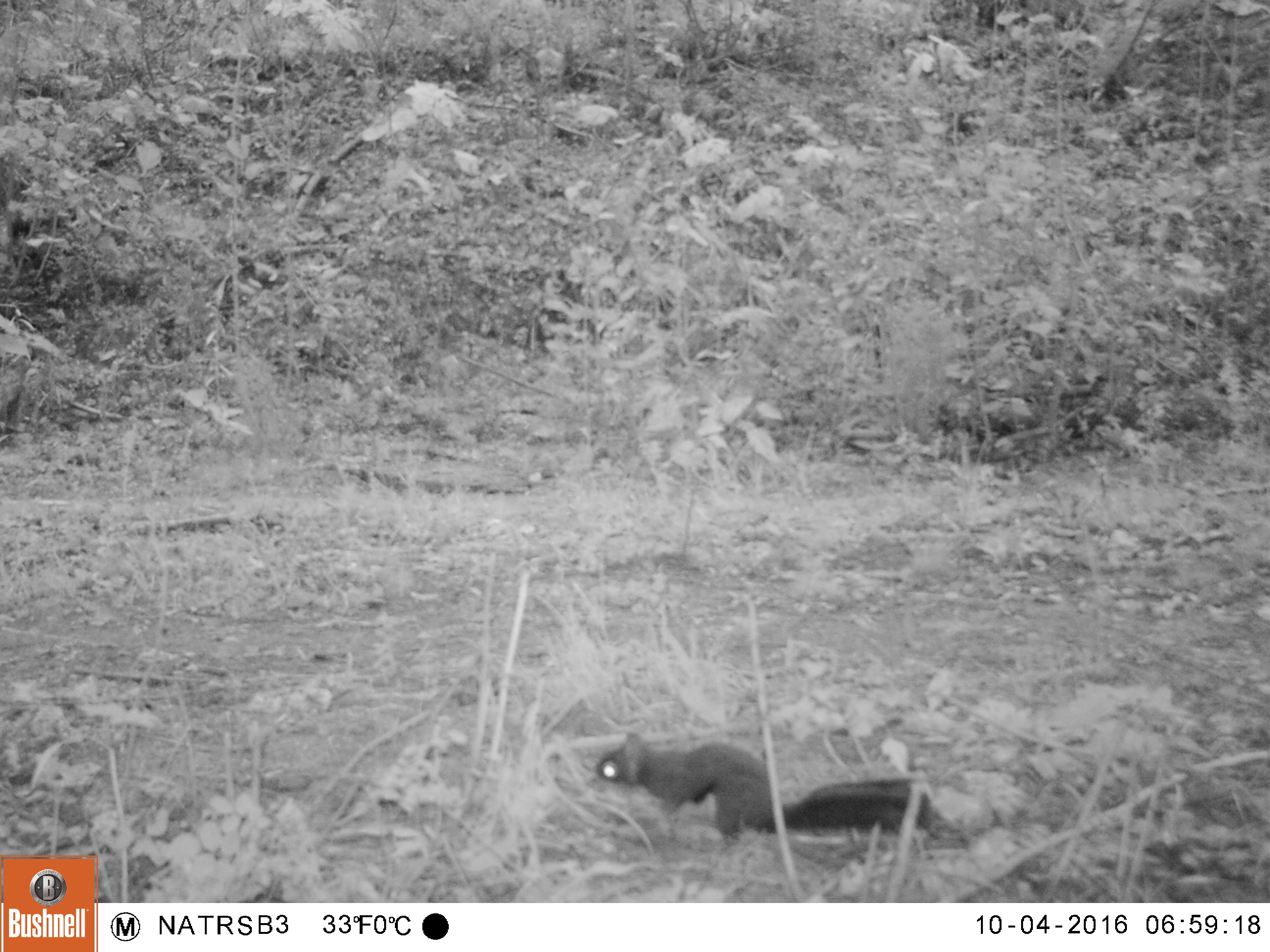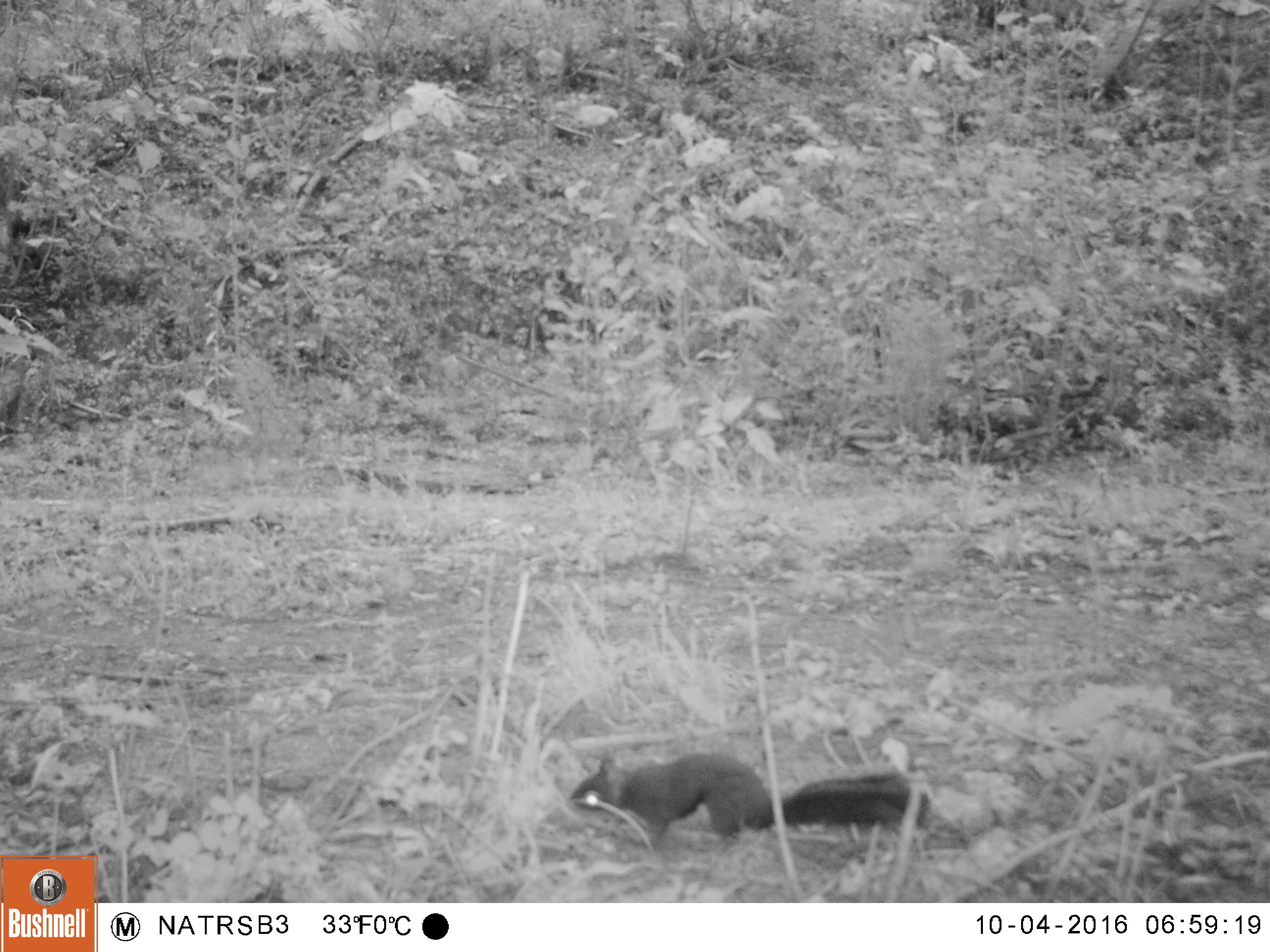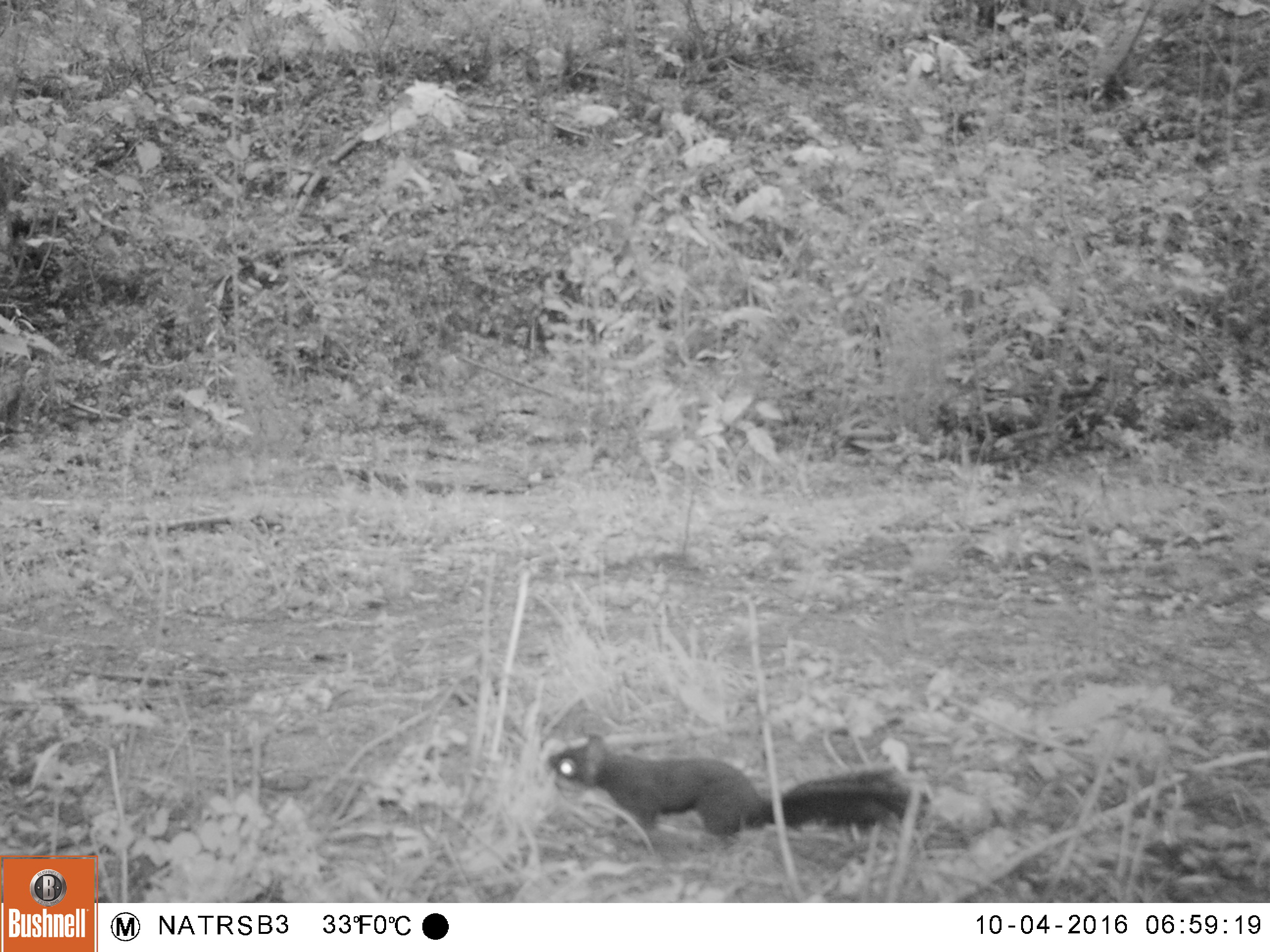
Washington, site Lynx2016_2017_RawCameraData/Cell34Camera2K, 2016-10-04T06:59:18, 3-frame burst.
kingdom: Animalia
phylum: Chordata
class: Mammalia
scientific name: Mammalia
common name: small mammal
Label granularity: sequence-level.